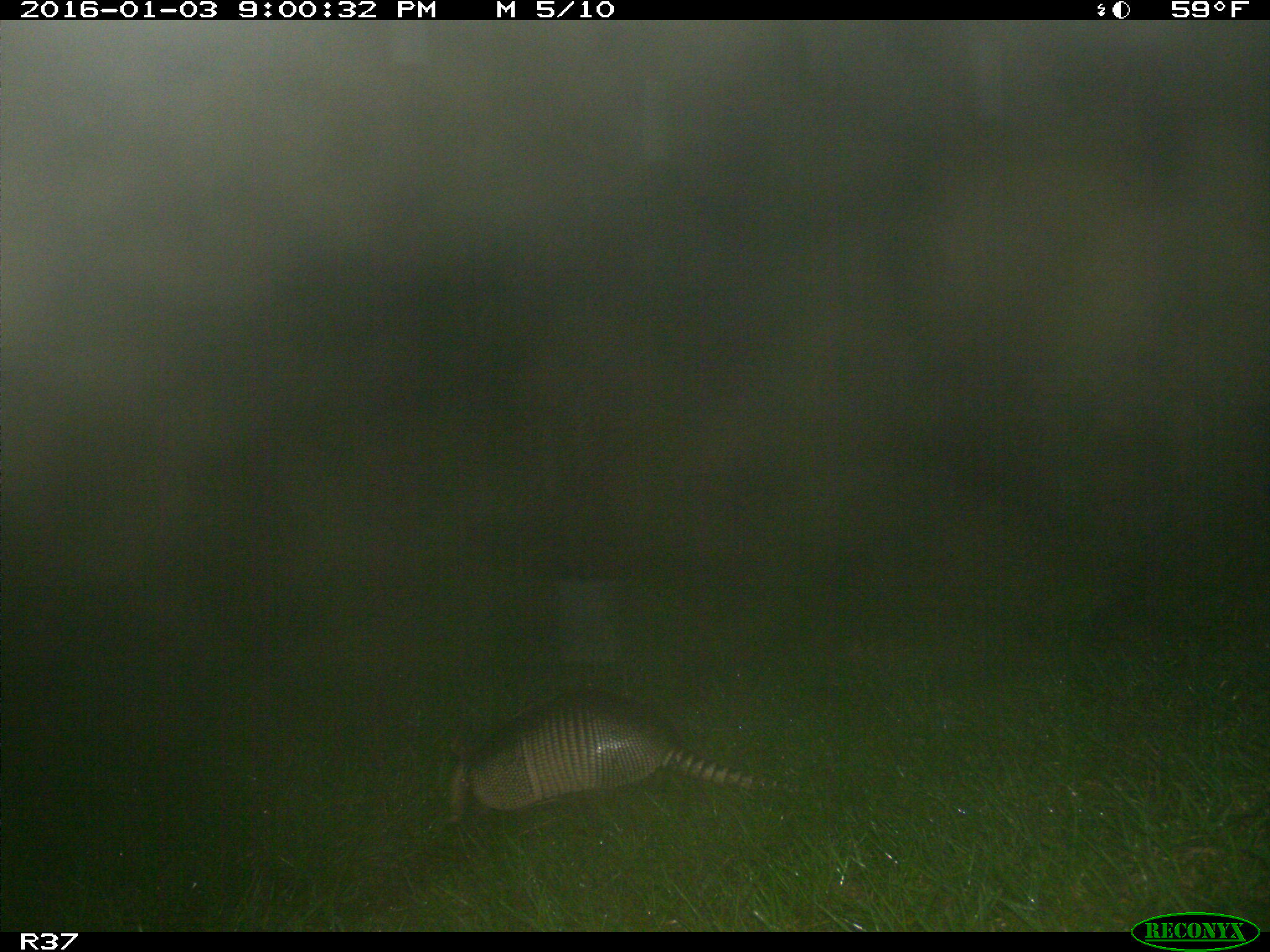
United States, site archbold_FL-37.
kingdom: Animalia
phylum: Chordata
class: Mammalia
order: Cingulata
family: Dasypodidae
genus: Dasypus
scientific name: Dasypus novemcinctus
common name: nine-banded armadillo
Dasypus novemcinctus (nine-banded armadillo).